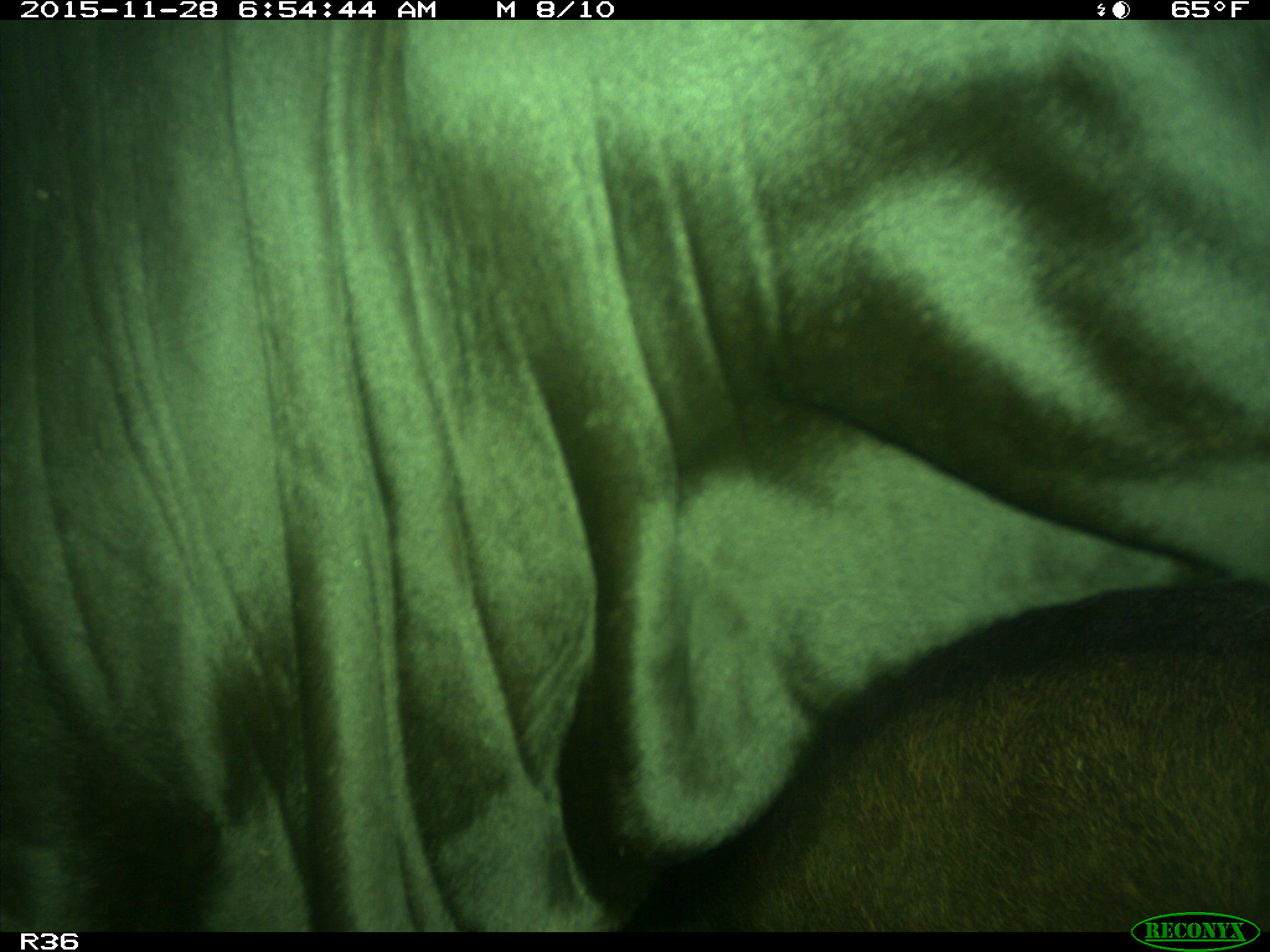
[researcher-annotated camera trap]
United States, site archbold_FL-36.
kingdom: Animalia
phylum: Chordata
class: Mammalia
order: Artiodactyla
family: Bovidae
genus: Bos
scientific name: Bos taurus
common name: domestic cow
Bos taurus (domestic cow).